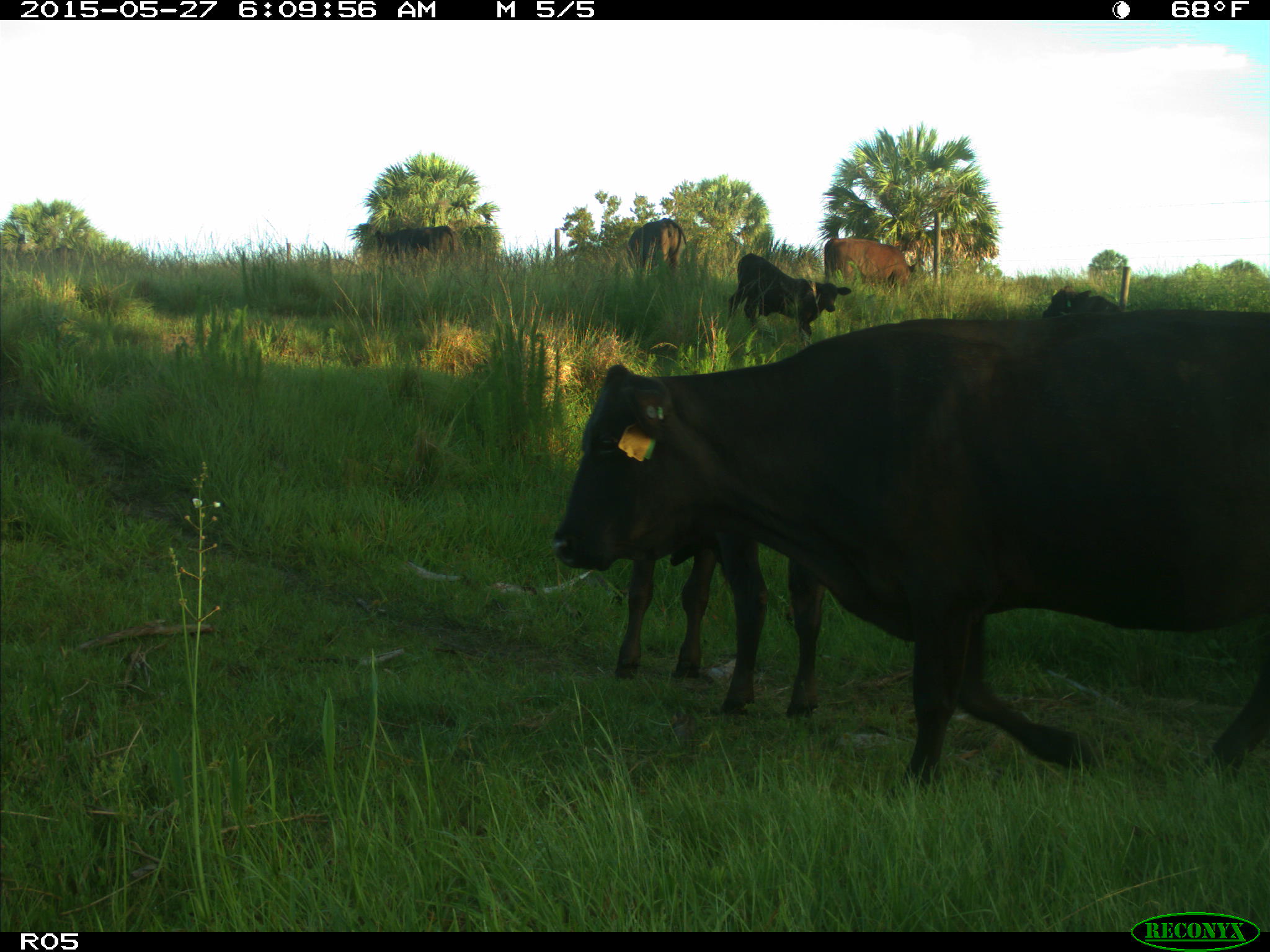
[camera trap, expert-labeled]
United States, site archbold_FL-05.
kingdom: Animalia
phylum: Chordata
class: Mammalia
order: Artiodactyla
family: Bovidae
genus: Bos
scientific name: Bos taurus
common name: domestic cow